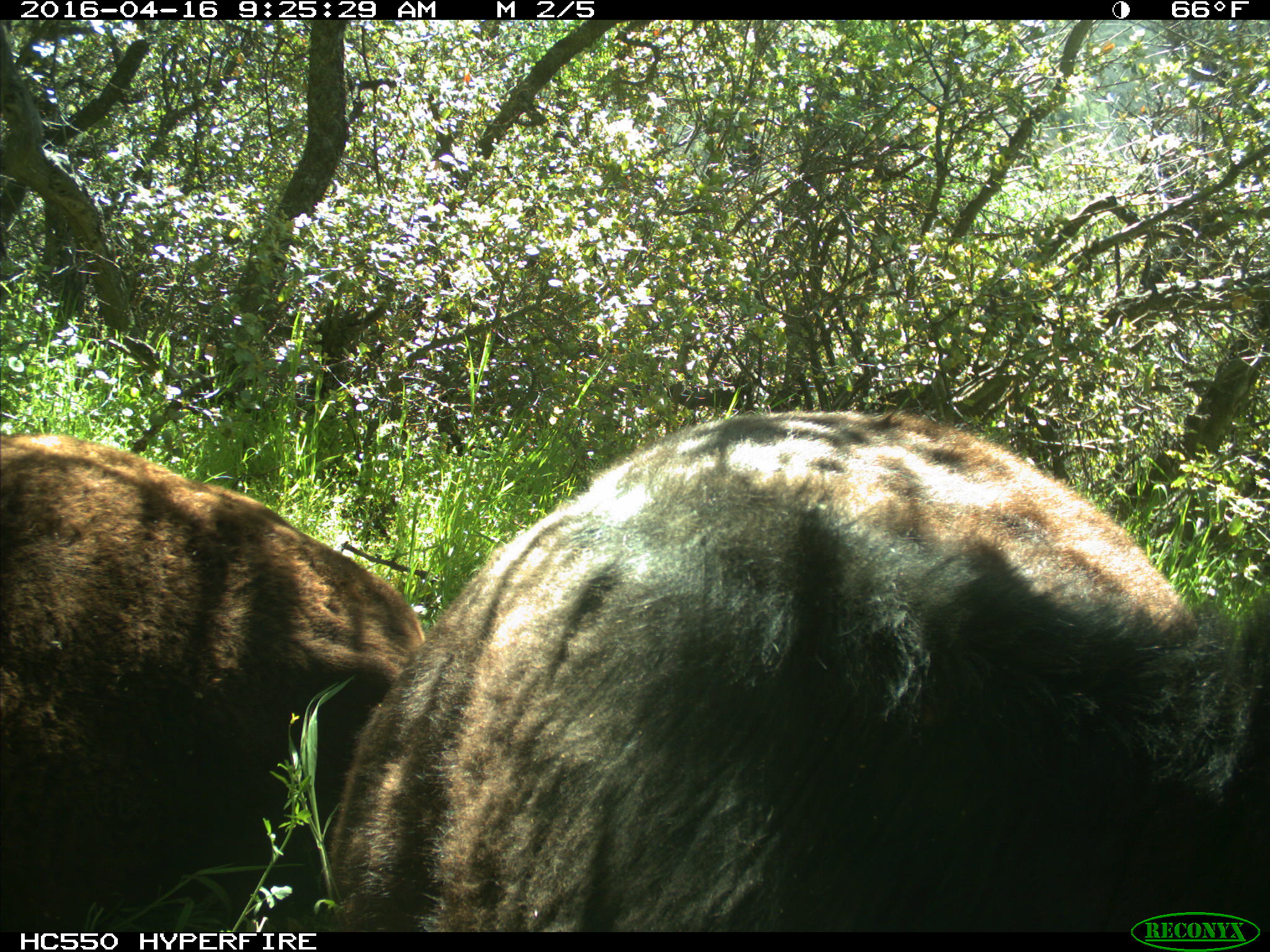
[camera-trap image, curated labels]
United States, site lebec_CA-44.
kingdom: Animalia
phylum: Chordata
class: Mammalia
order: Artiodactyla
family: Bovidae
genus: Bos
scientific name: Bos taurus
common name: domestic cow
Bos taurus (domestic cow).